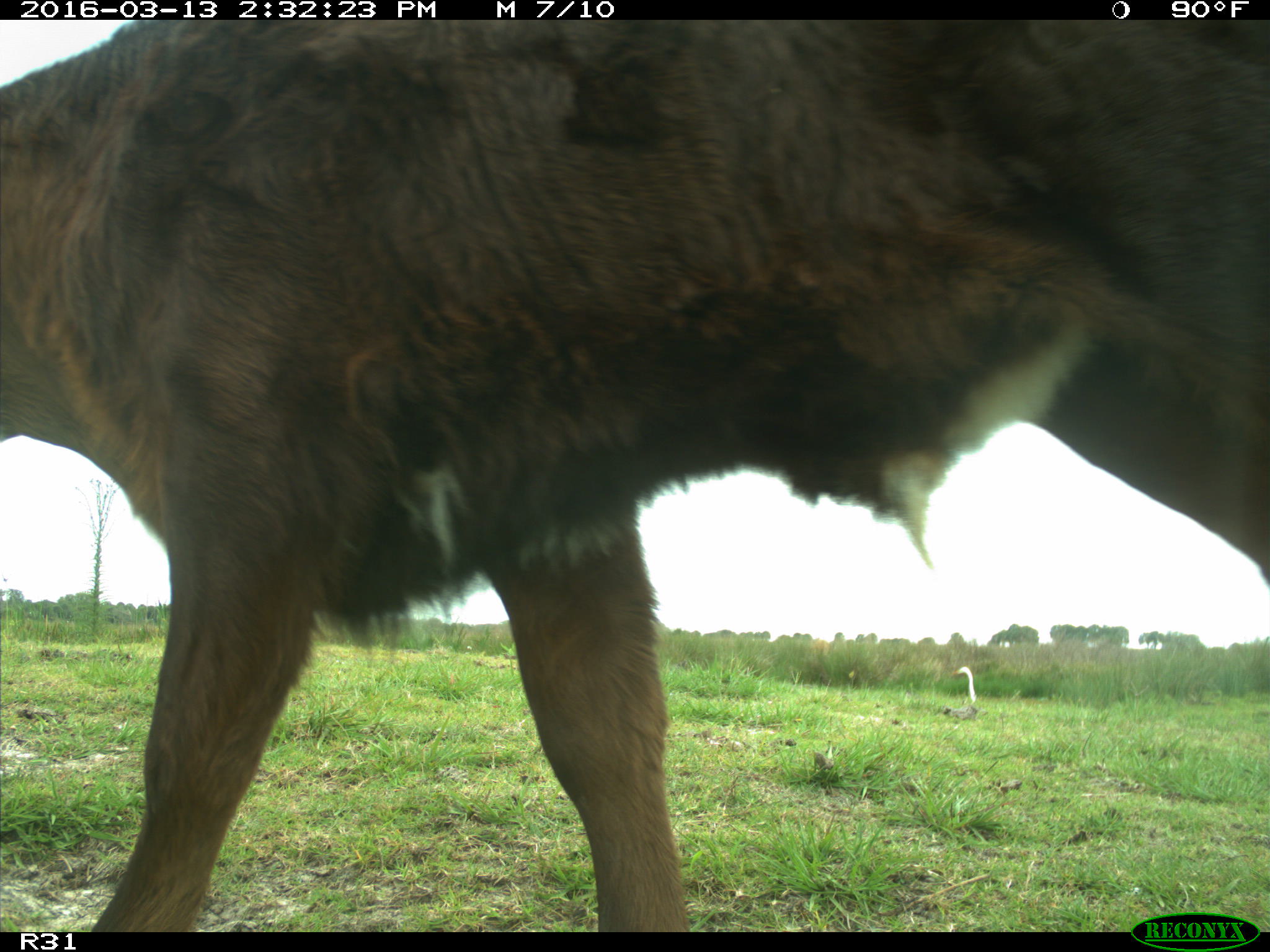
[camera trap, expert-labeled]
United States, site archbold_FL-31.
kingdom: Animalia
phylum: Chordata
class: Mammalia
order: Artiodactyla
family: Bovidae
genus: Bos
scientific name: Bos taurus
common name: domestic cow